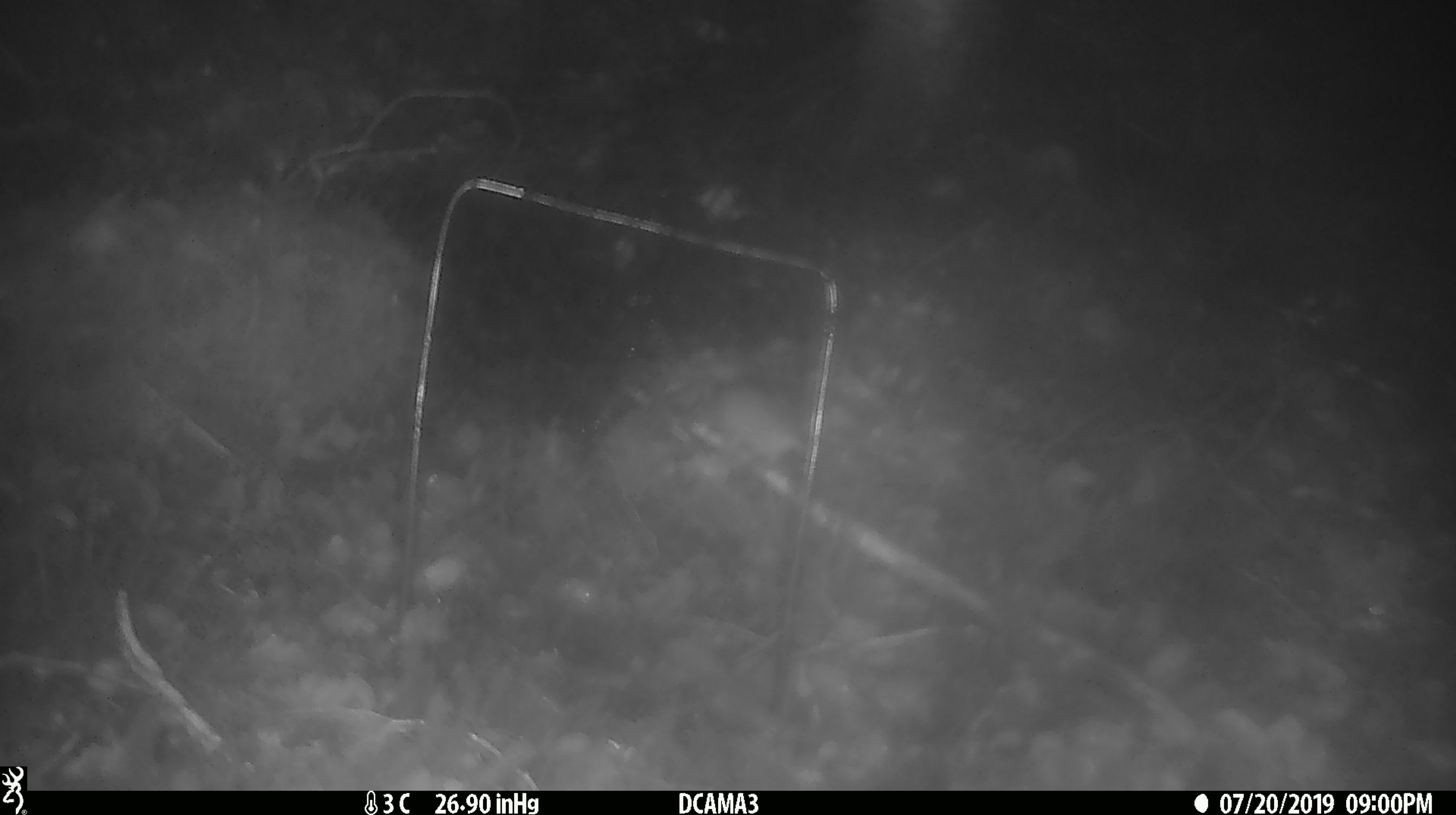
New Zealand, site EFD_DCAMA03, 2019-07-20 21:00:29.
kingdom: Animalia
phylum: Chordata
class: Mammalia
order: Rodentia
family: Muridae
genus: Mus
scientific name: Mus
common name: mouse